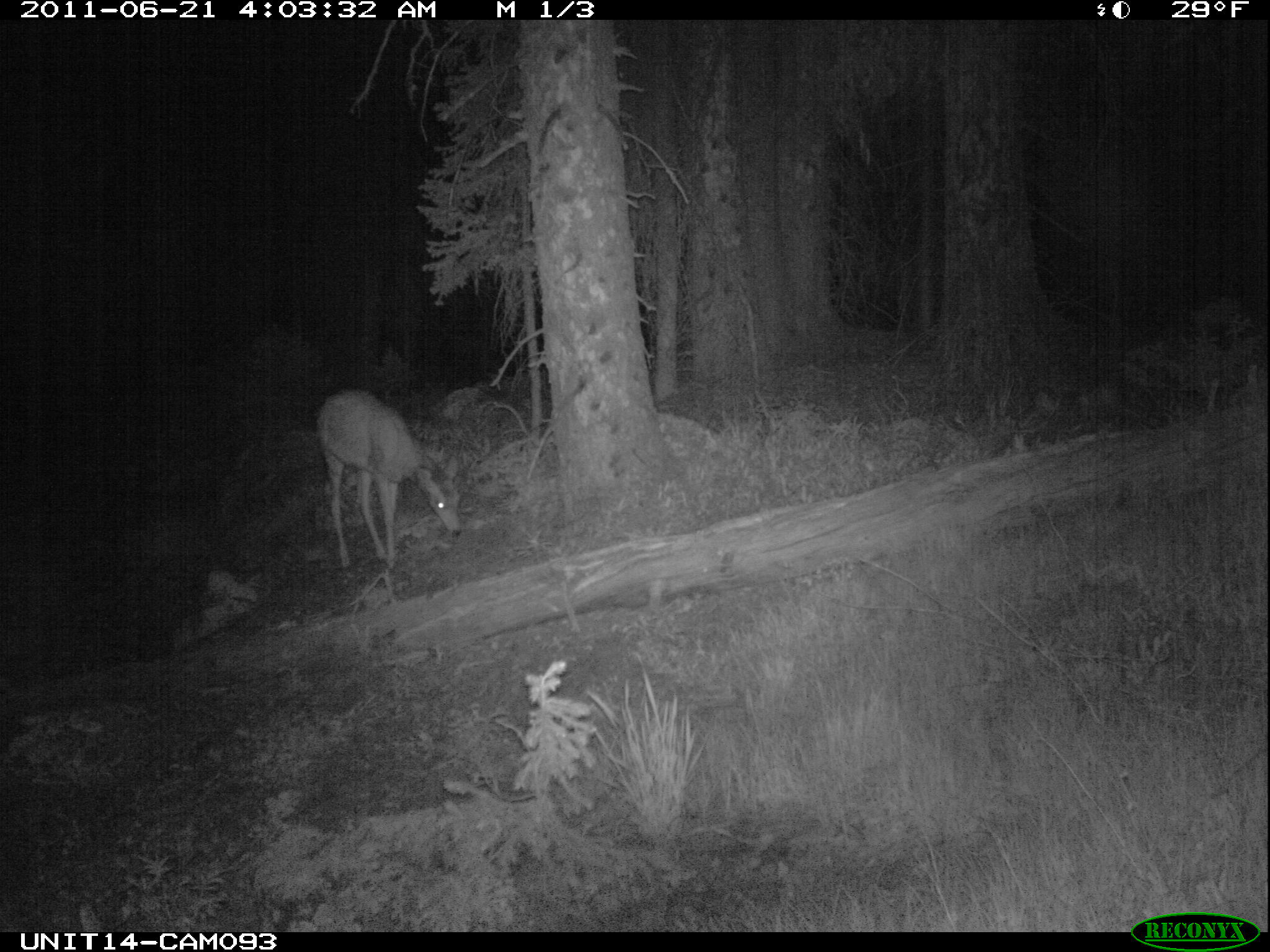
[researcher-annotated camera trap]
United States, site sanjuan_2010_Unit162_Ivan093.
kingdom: Animalia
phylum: Chordata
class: Mammalia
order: Artiodactyla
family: Cervidae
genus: Odocoileus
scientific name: Odocoileus hemionus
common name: mule deer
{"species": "Odocoileus hemionus (mule deer)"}